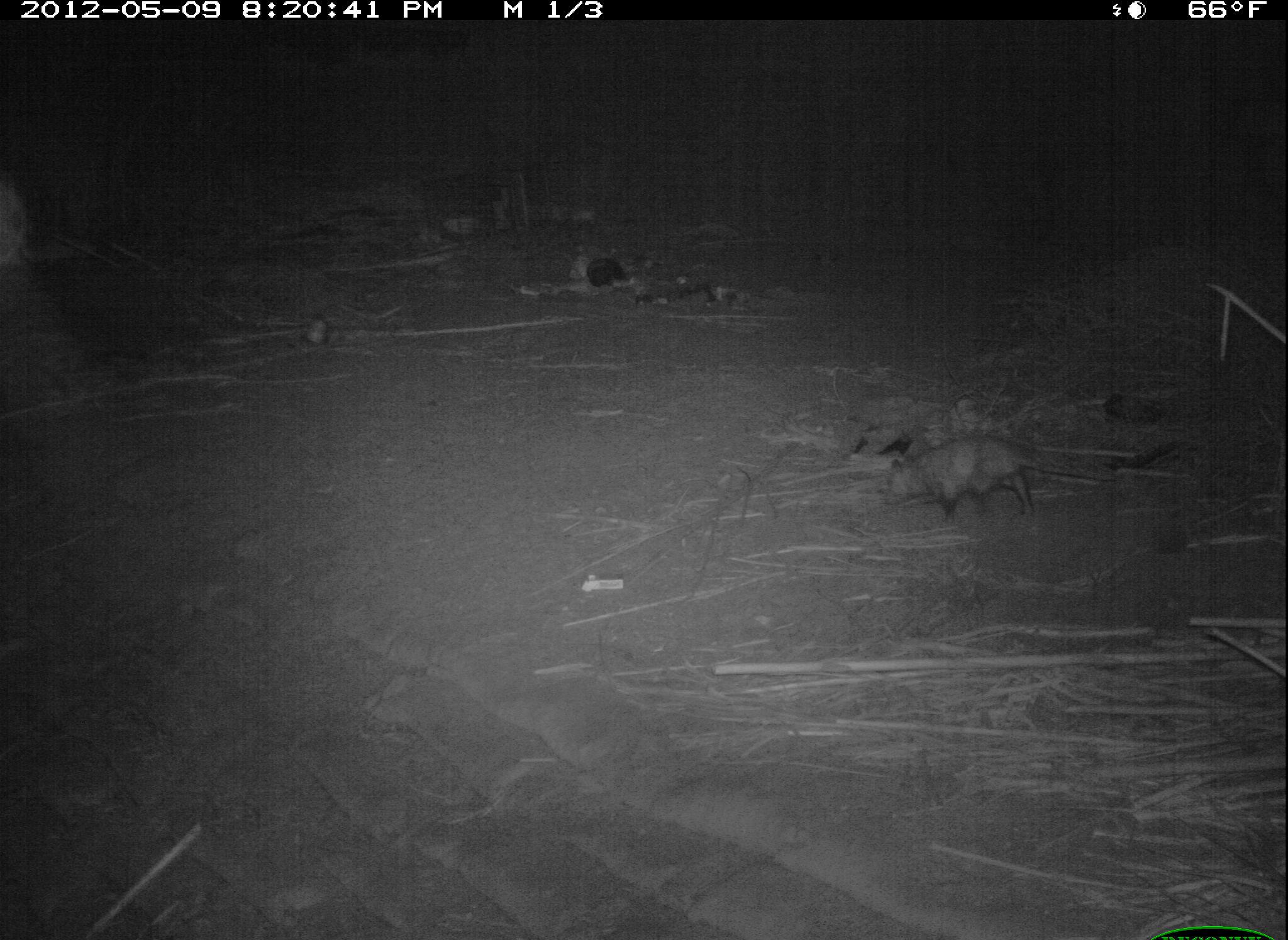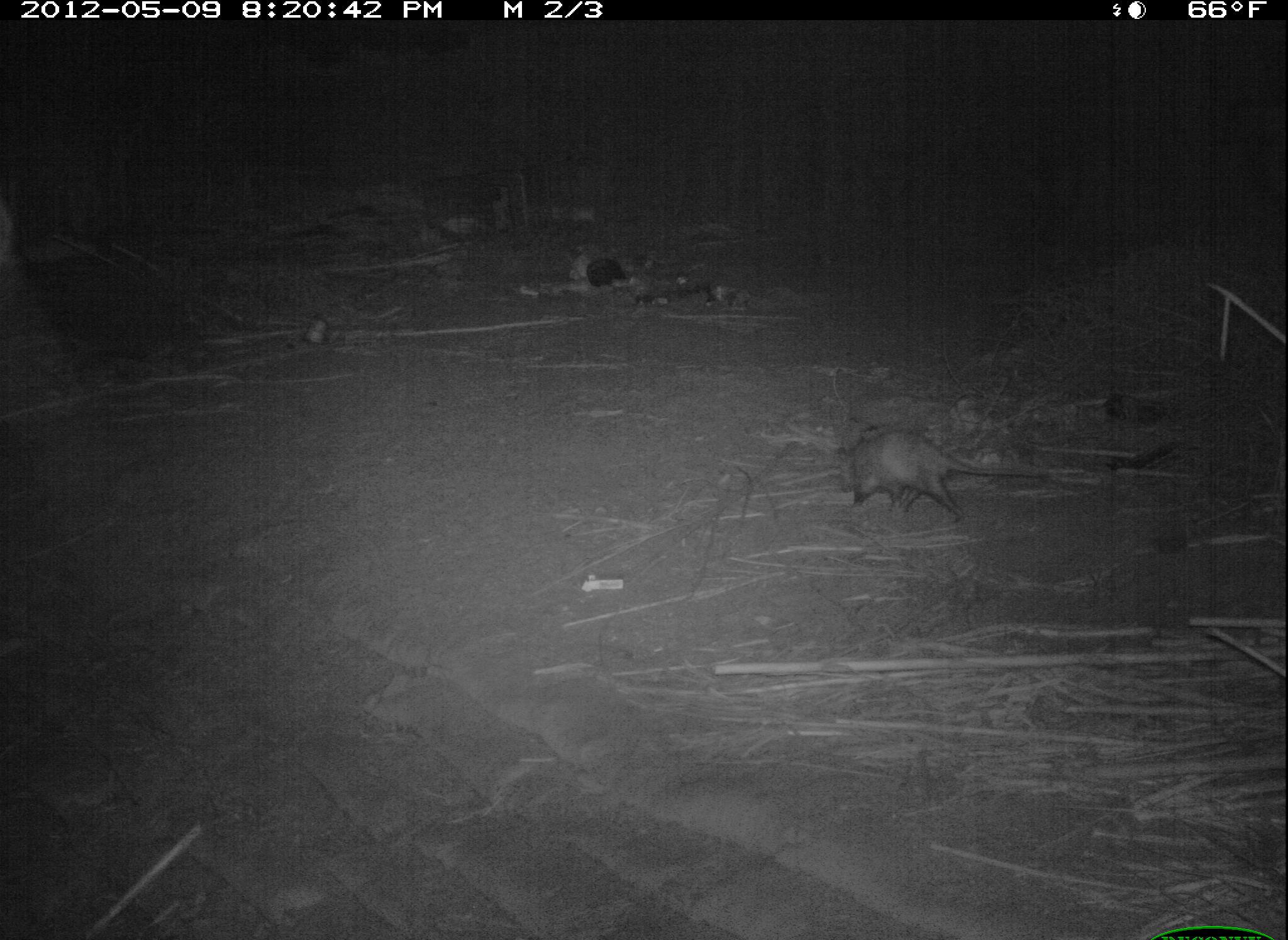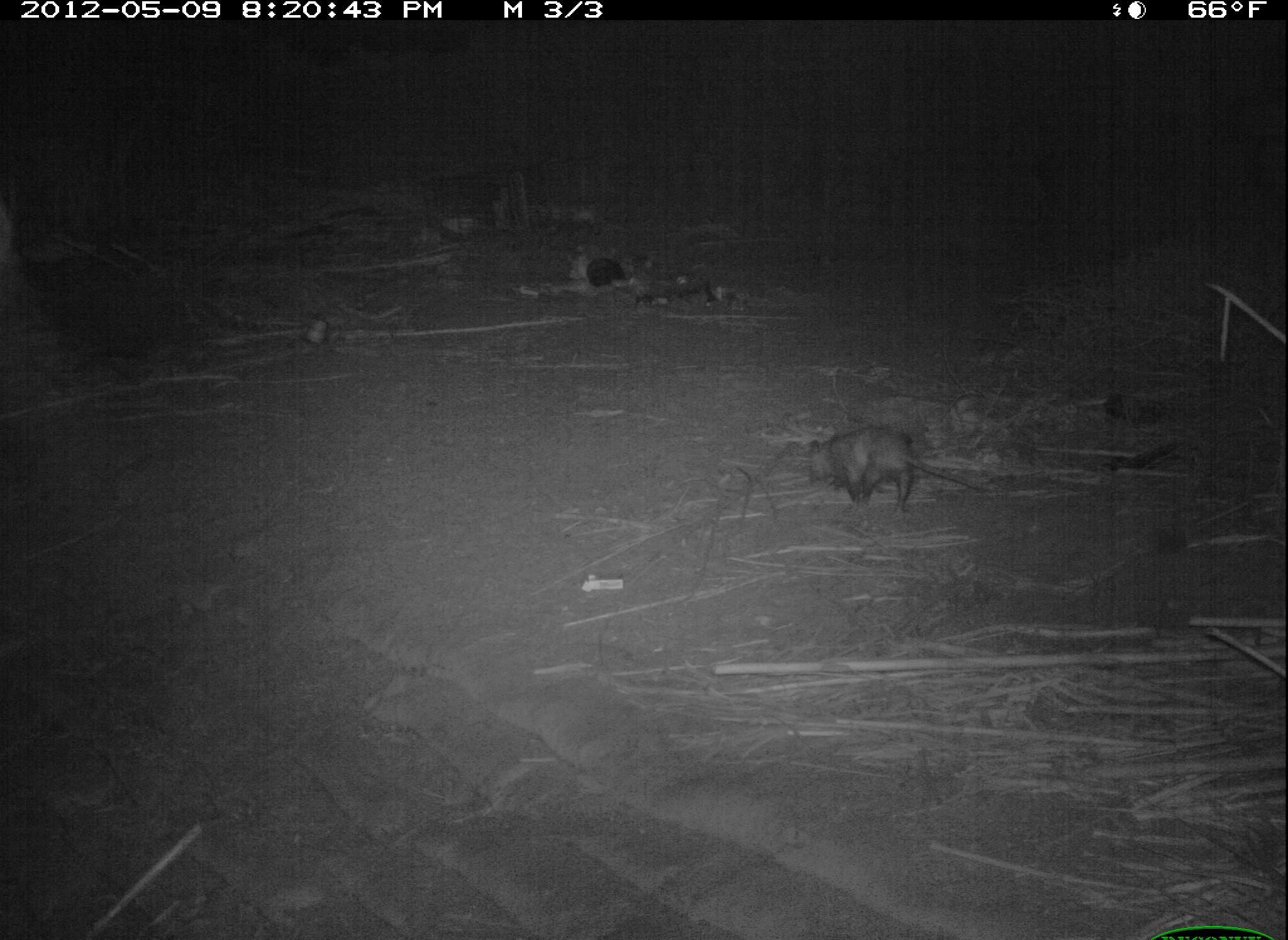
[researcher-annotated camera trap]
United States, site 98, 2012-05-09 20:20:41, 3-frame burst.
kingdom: Animalia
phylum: Chordata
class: Mammalia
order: Didelphimorphia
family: Didelphidae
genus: Didelphis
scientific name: Didelphis virginiana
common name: virginia opossum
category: opossum